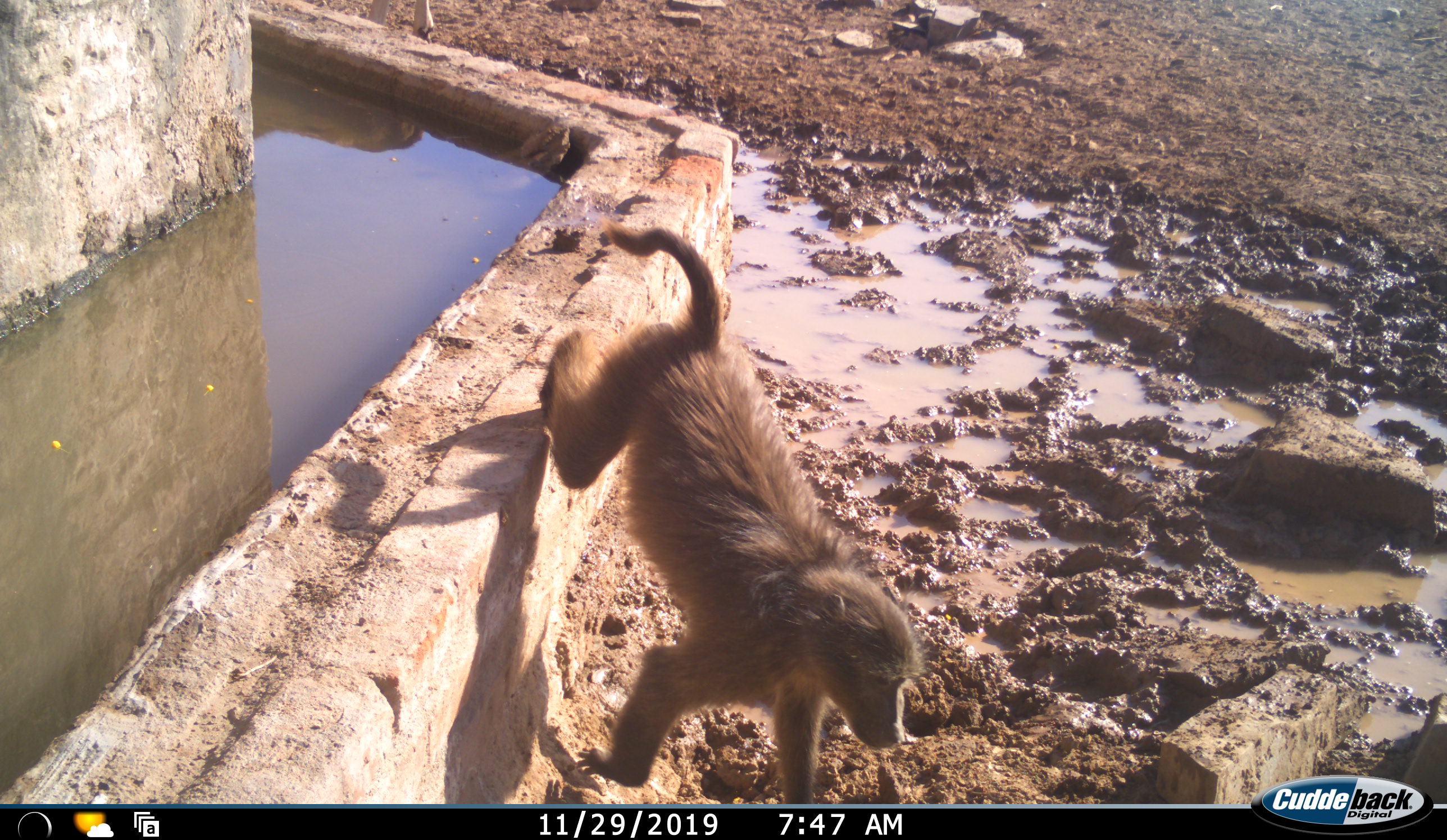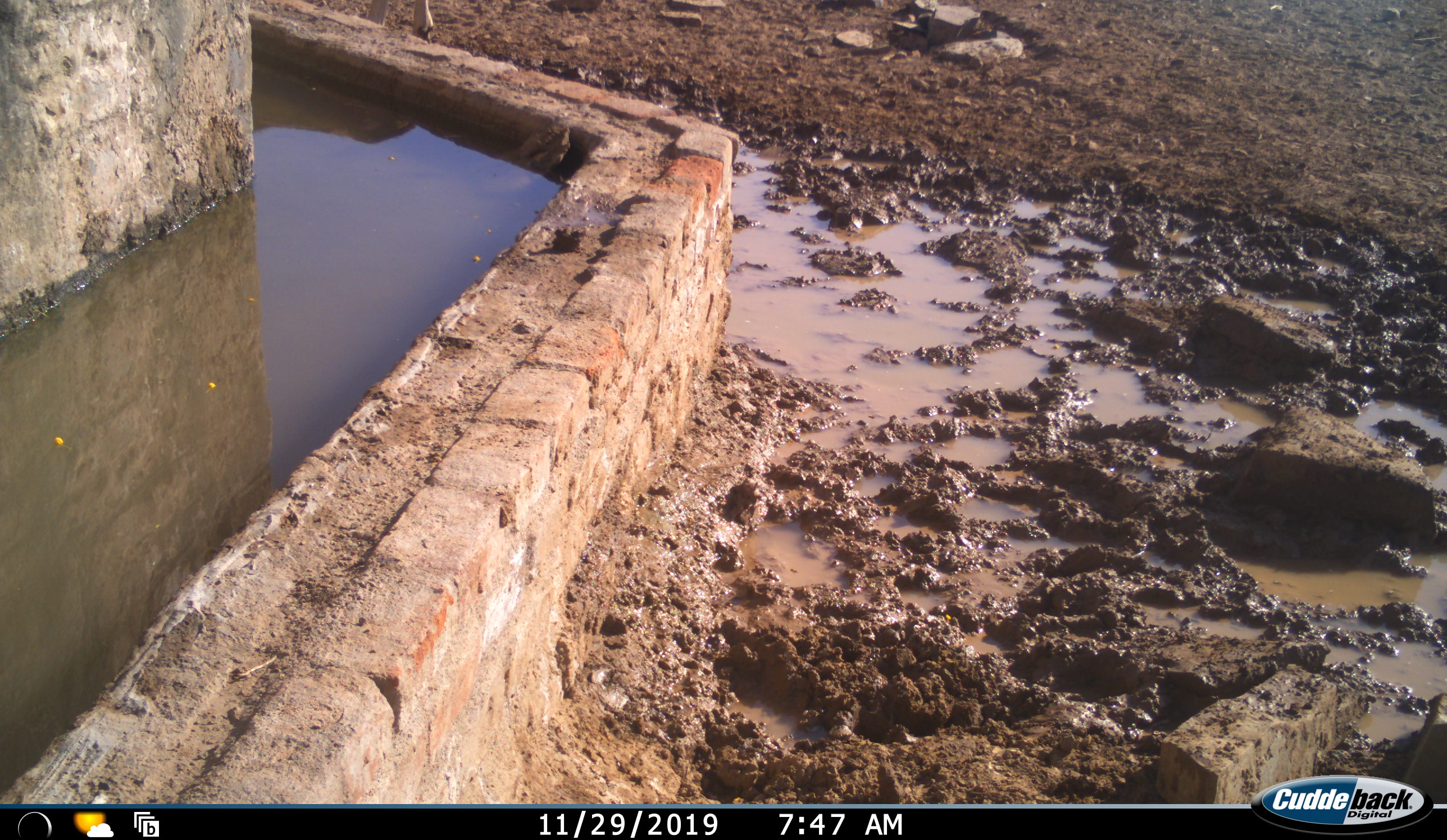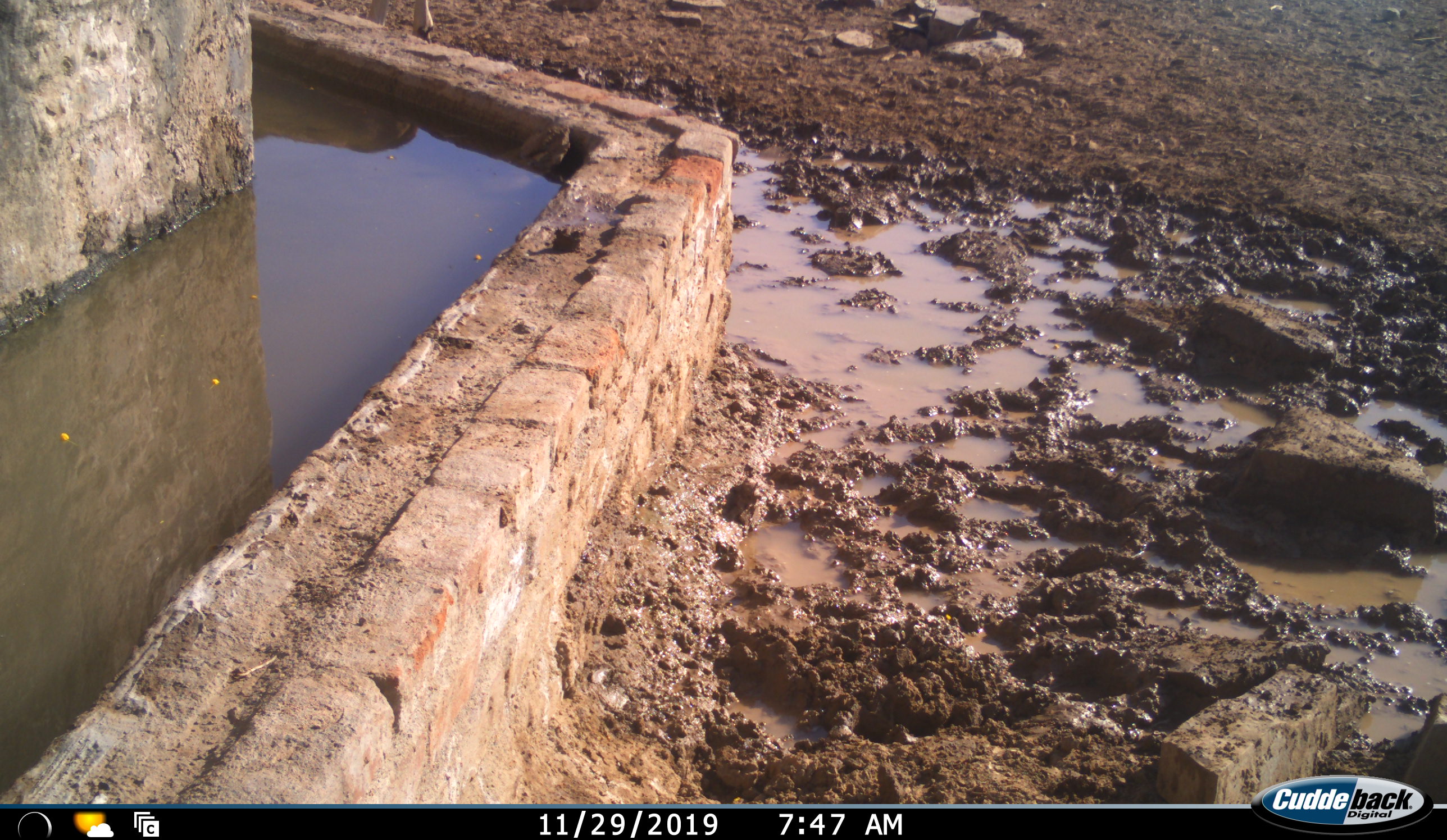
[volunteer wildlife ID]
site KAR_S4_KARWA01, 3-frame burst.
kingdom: Animalia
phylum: Chordata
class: Mammalia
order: Primates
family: Cercopithecidae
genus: Papio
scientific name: Papio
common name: baboon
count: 1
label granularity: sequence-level